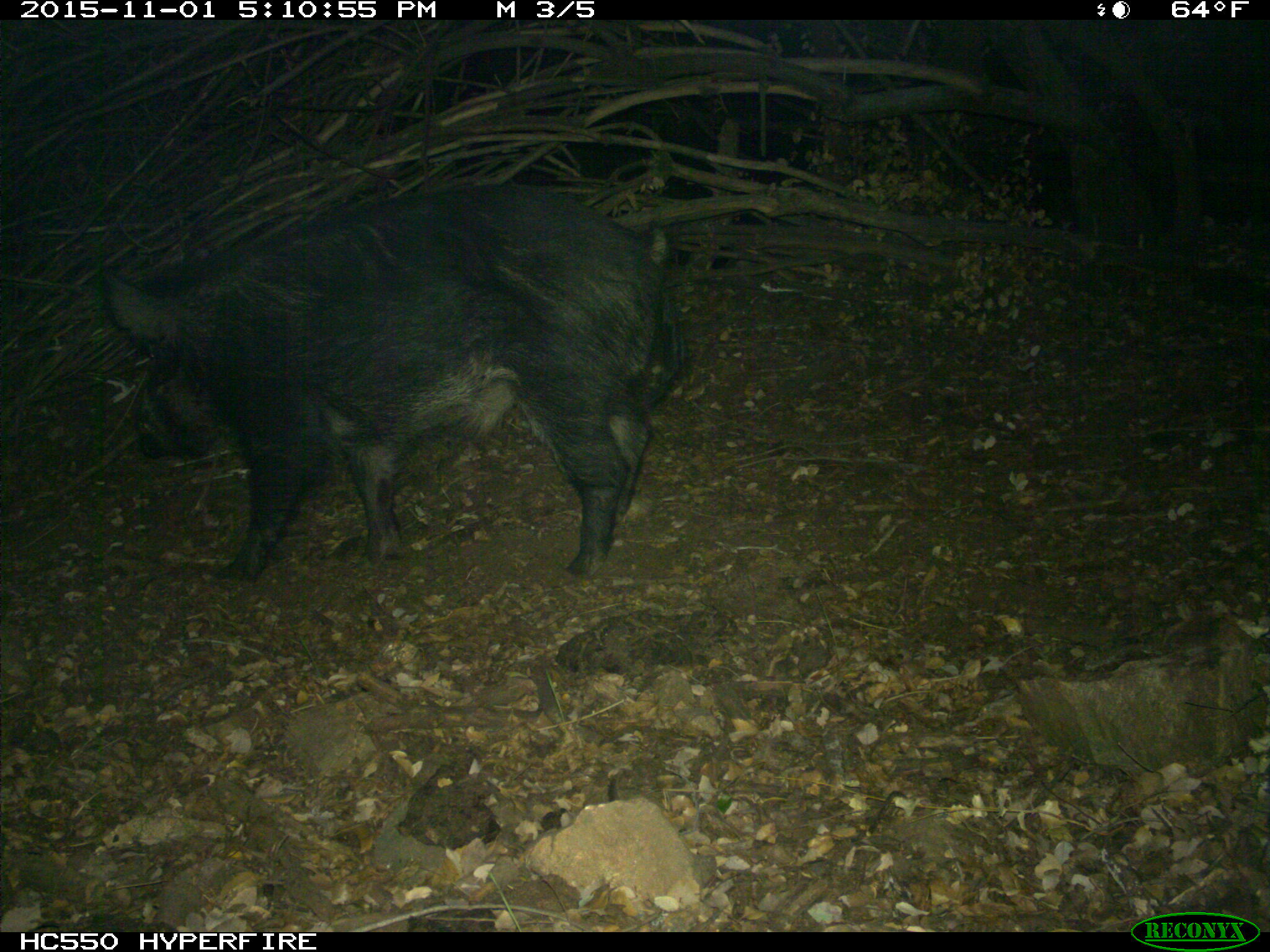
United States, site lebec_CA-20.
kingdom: Animalia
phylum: Chordata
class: Mammalia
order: Artiodactyla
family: Suidae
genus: Sus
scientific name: Sus scrofa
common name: wild boar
Sus scrofa (wild boar).